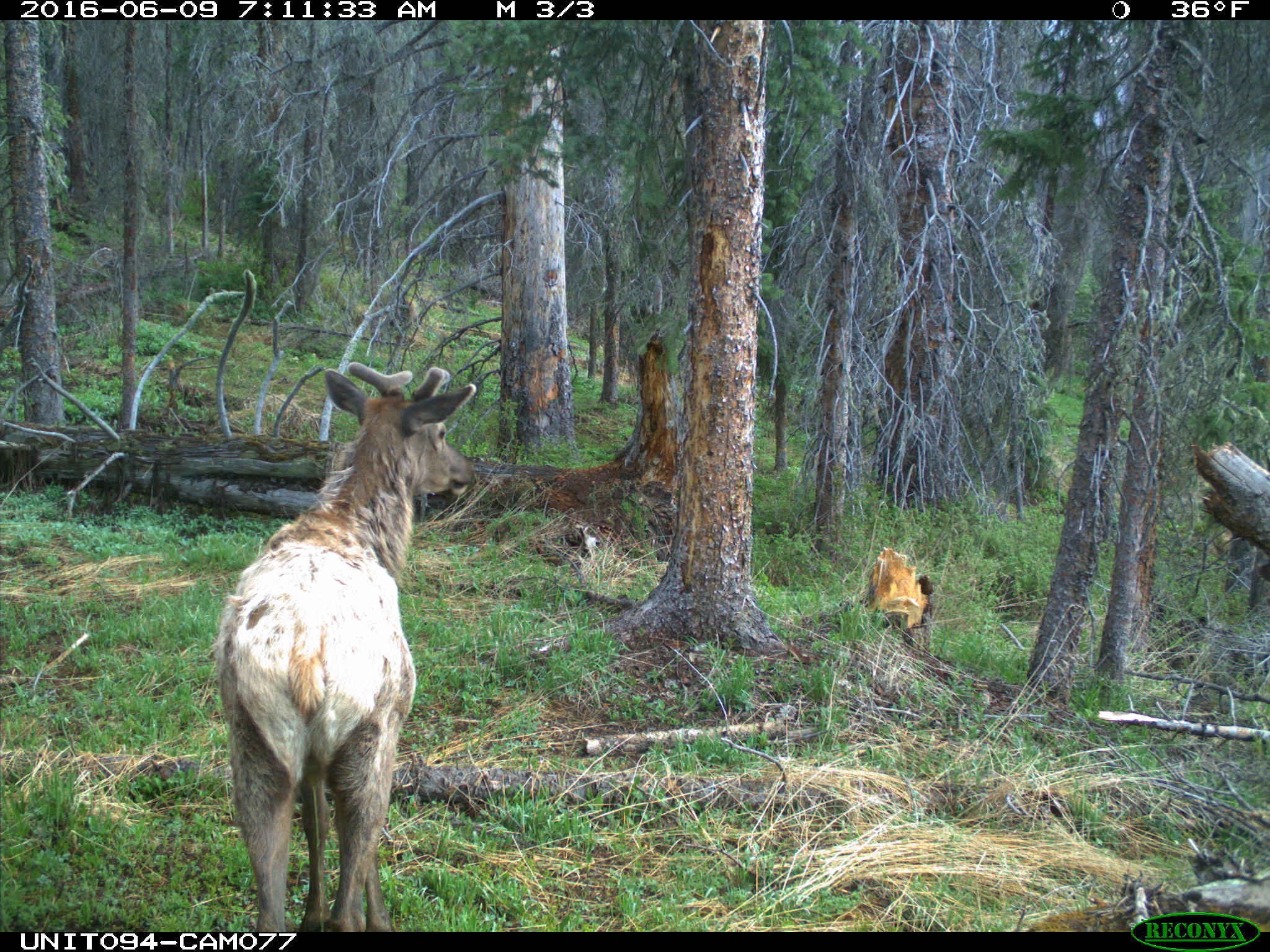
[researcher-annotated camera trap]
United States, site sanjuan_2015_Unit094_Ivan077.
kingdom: Animalia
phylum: Chordata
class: Mammalia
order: Artiodactyla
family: Cervidae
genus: Cervus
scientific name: Cervus elaphus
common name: red deer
Cervus elaphus (red deer).